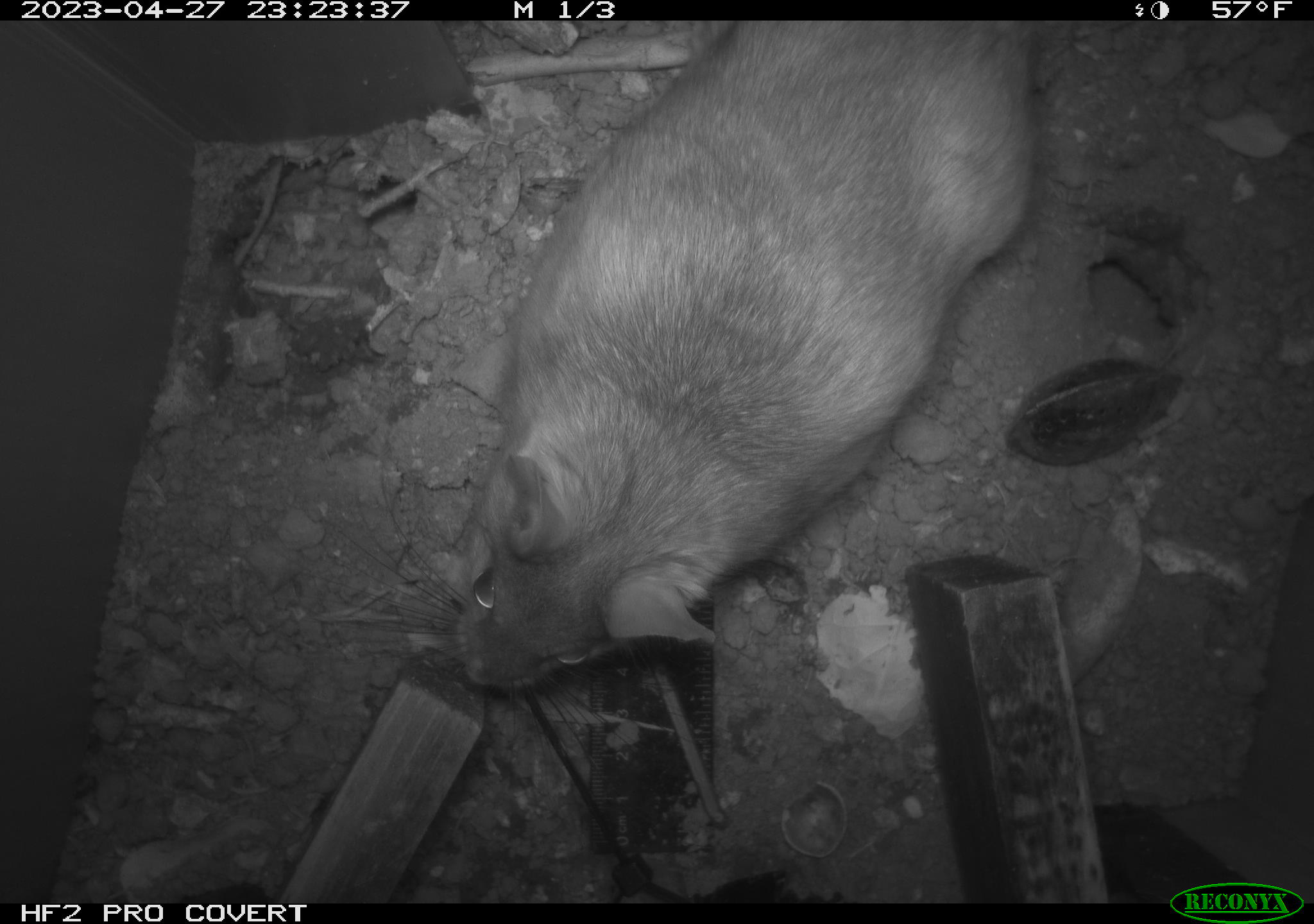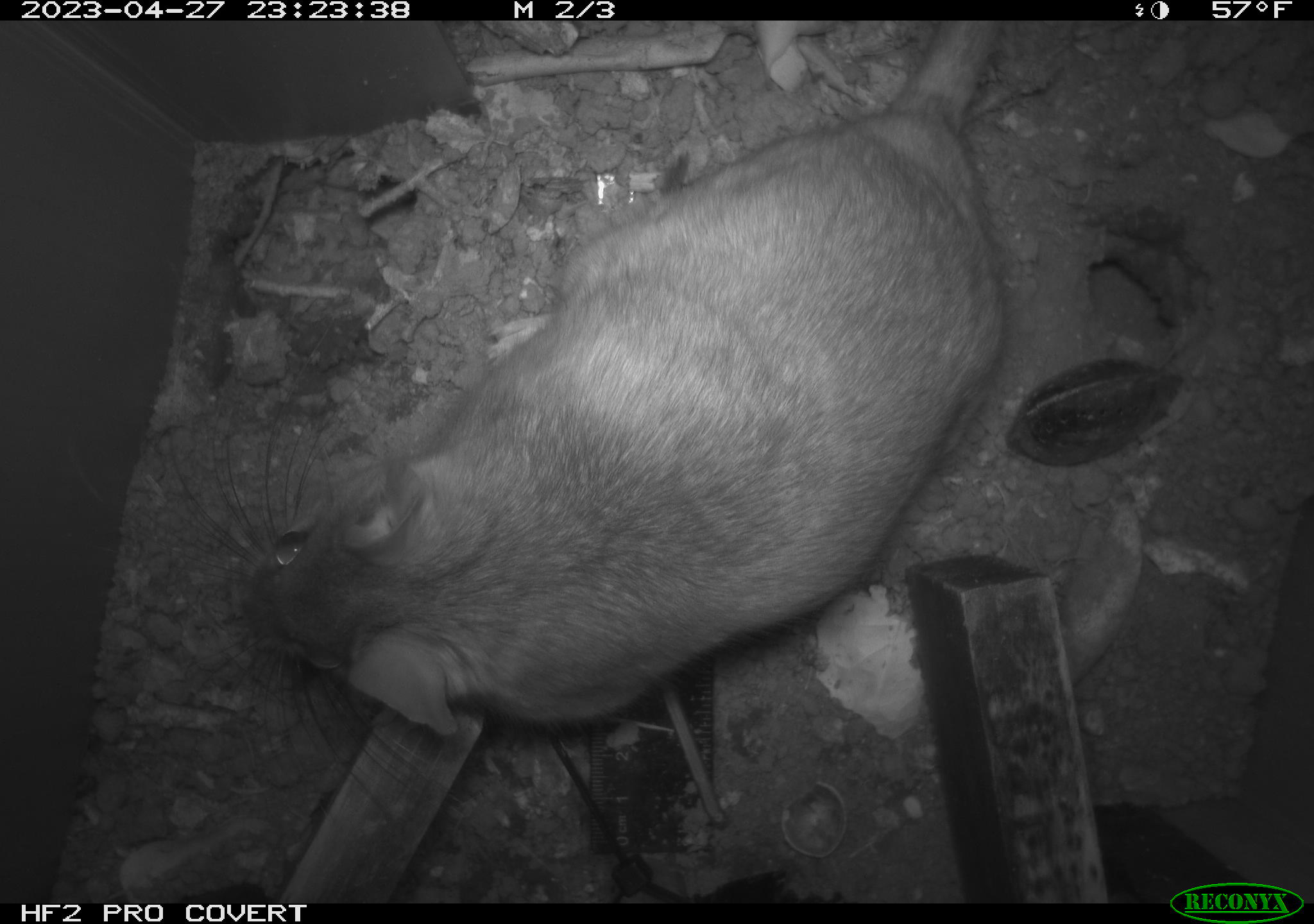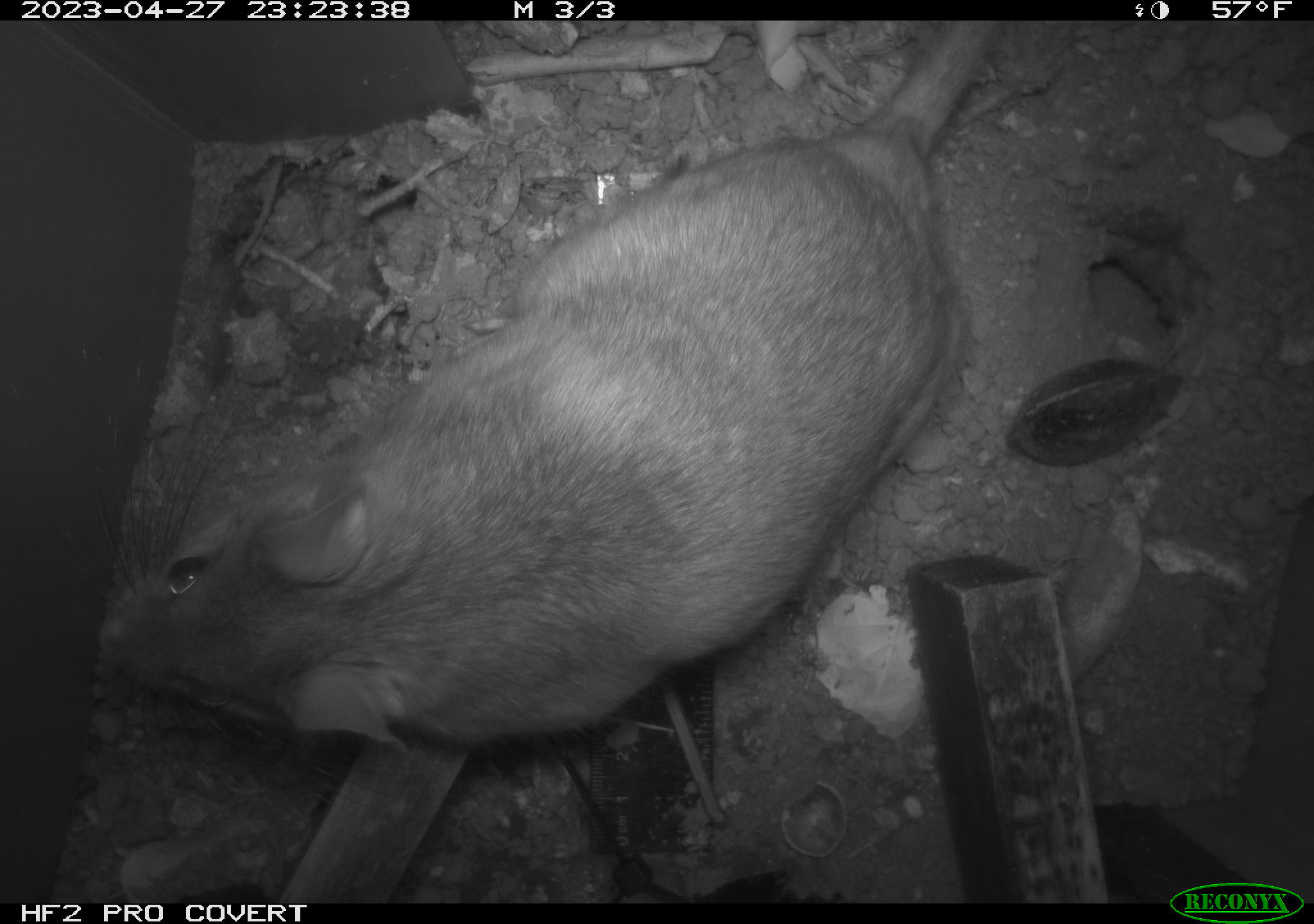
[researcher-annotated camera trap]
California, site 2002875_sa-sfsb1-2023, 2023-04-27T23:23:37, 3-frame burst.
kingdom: Animalia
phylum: Chordata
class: Mammalia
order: Rodentia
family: Cricetidae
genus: Neotoma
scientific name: Neotoma fuscipes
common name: dusky-footed woodrat